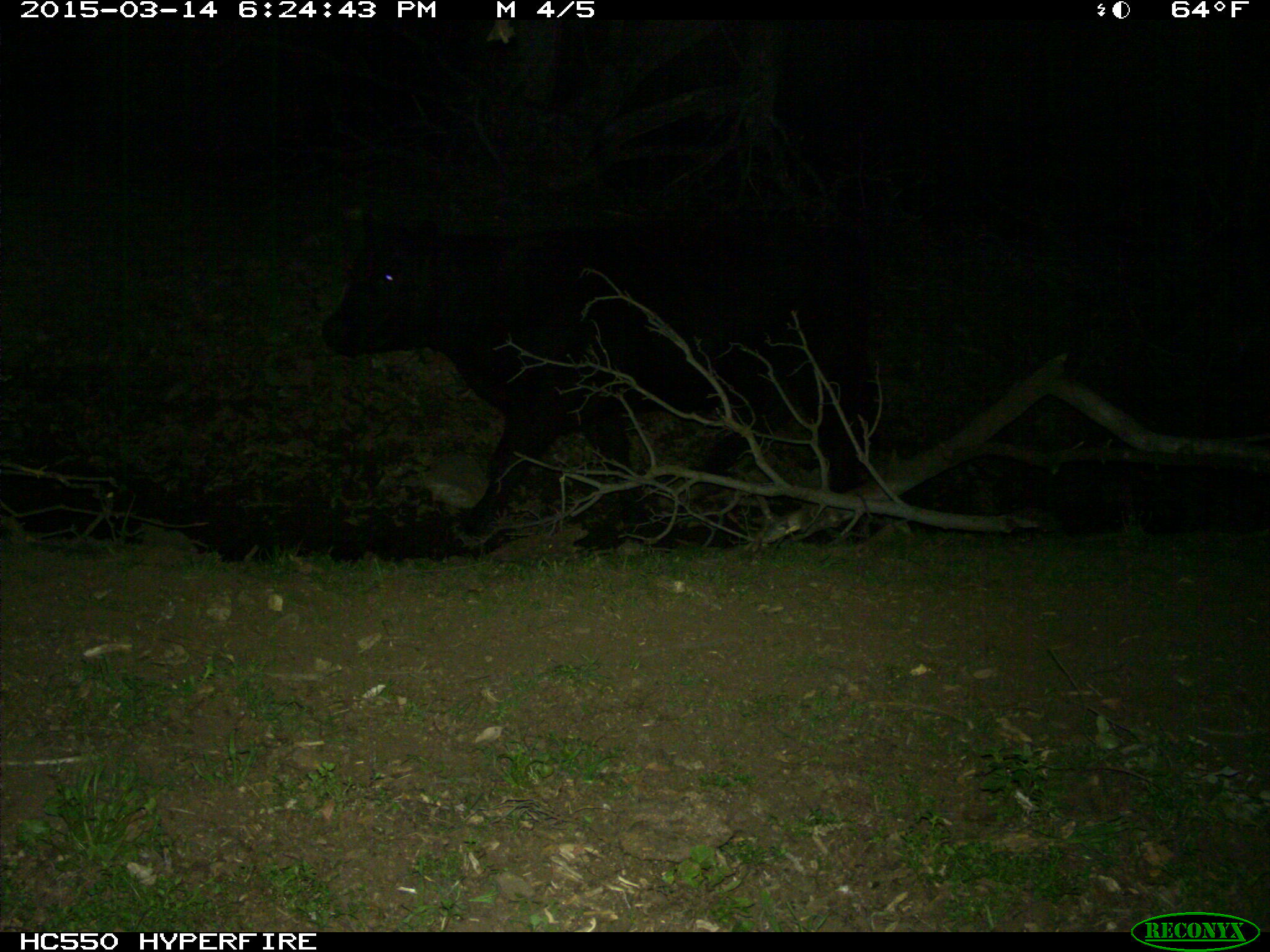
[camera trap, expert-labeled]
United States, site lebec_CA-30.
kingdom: Animalia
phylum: Chordata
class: Mammalia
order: Artiodactyla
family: Bovidae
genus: Bos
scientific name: Bos taurus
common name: domestic cow